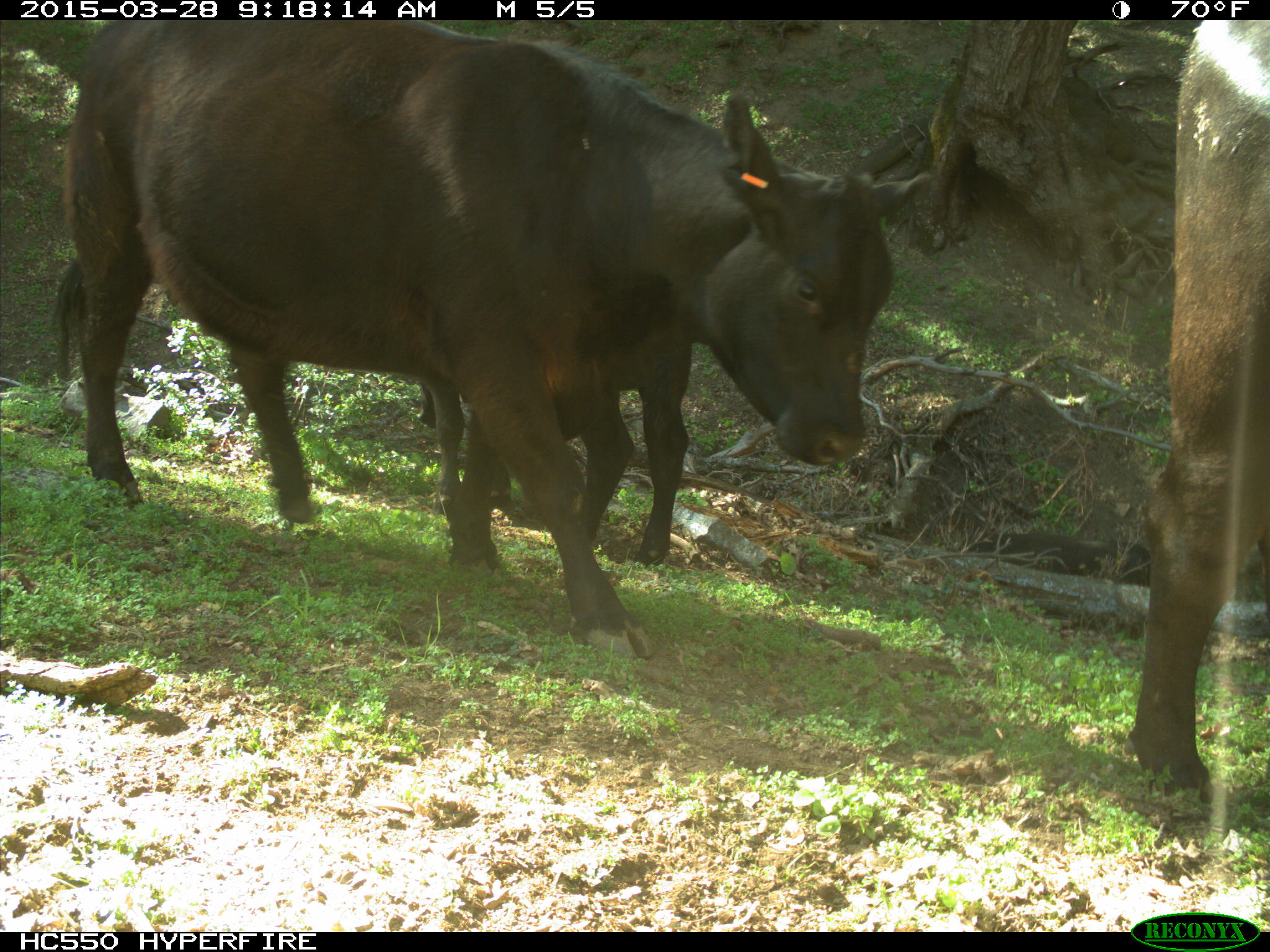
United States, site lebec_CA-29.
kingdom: Animalia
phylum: Chordata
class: Mammalia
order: Artiodactyla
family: Bovidae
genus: Bos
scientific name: Bos taurus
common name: domestic cow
Bos taurus (domestic cow).